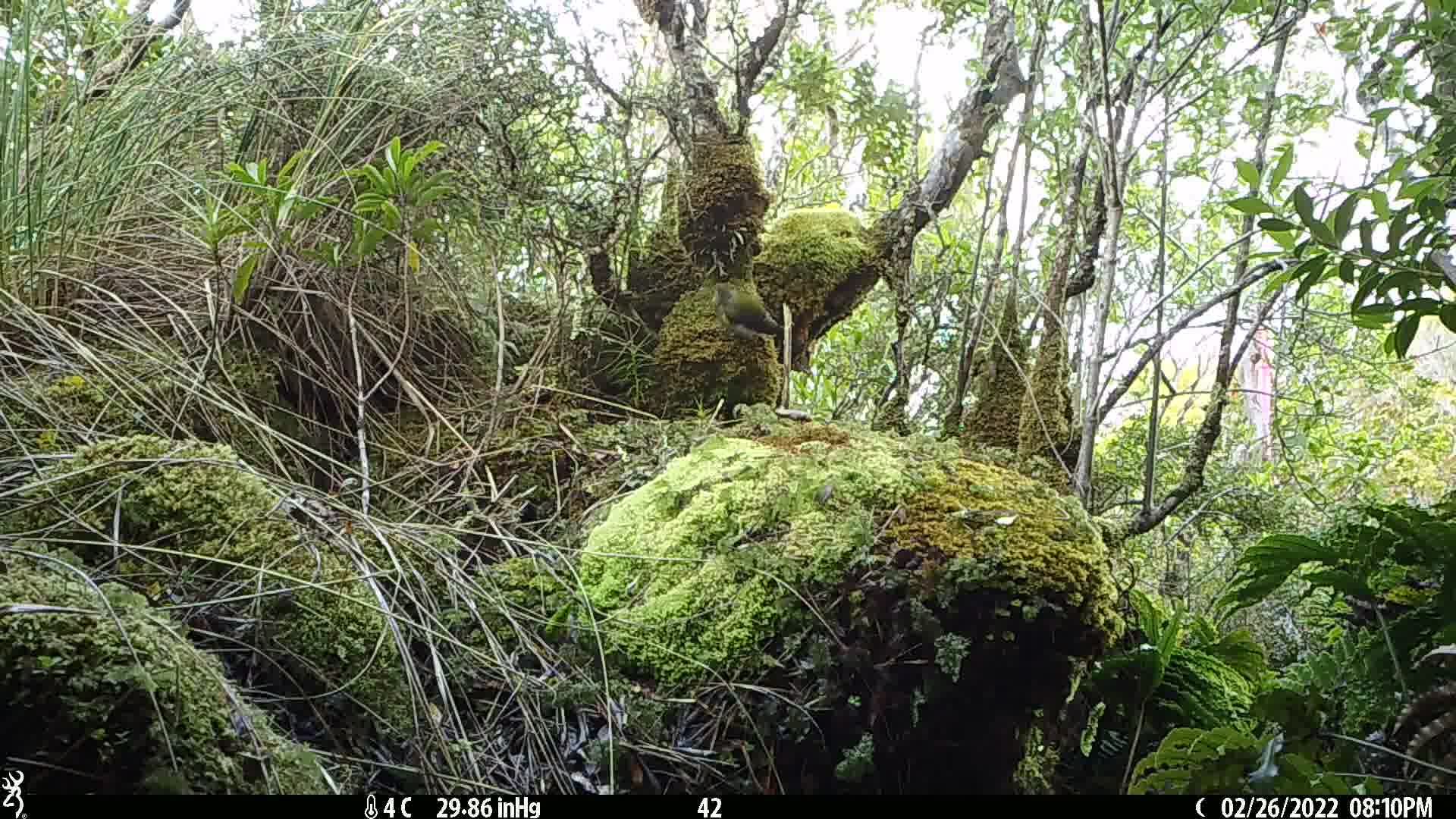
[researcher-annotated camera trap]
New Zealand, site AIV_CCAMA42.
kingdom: Animalia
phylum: Chordata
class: Aves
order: Passeriformes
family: Meliphagidae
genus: Anthornis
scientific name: Anthornis melanura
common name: new zealand bellbird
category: bellbird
Bellbird (new zealand bellbird) (Anthornis melanura).